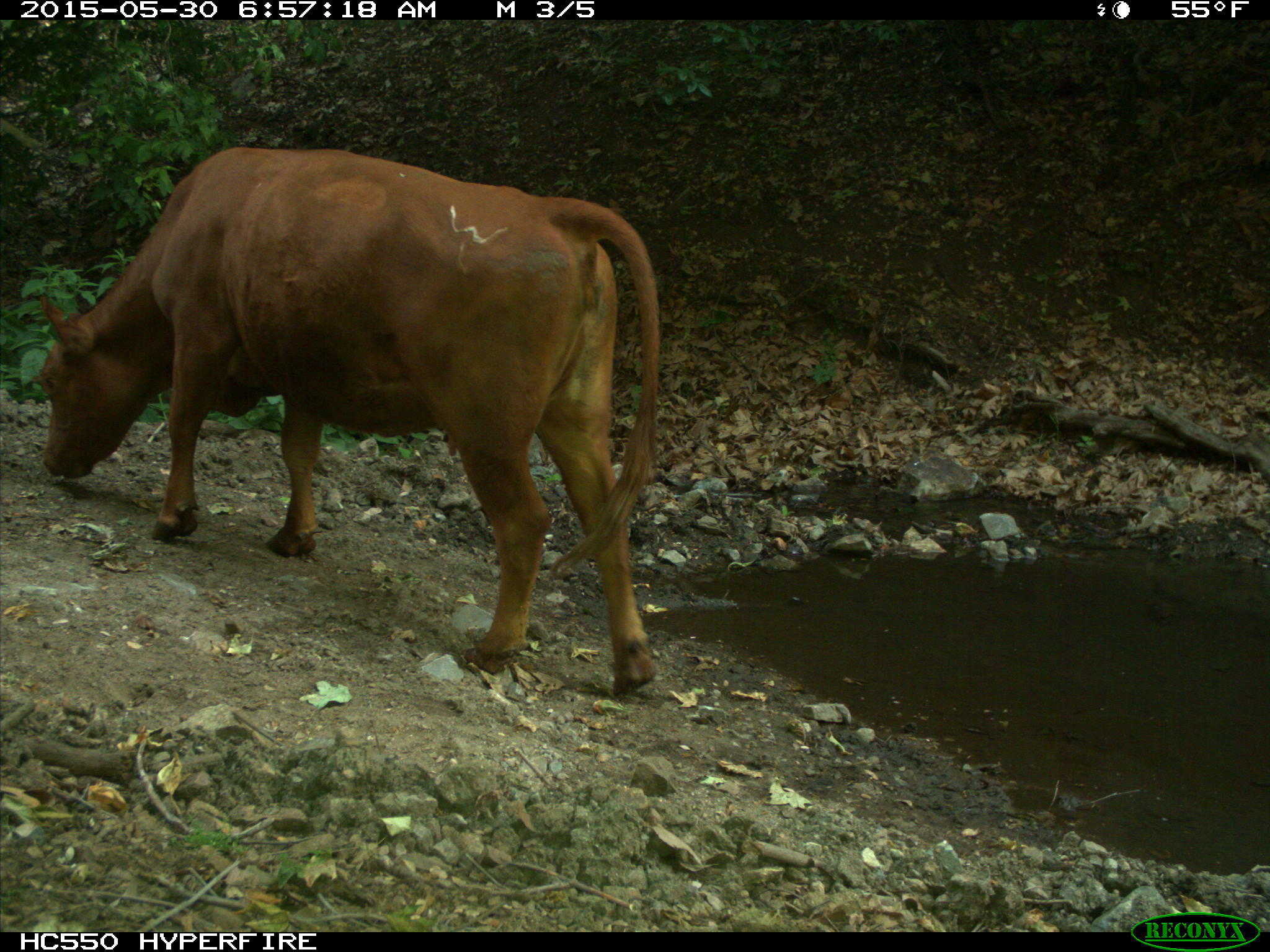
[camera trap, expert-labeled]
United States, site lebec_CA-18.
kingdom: Animalia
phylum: Chordata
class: Mammalia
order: Artiodactyla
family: Bovidae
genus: Bos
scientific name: Bos taurus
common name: domestic cow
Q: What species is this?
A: Bos taurus (domestic cow).